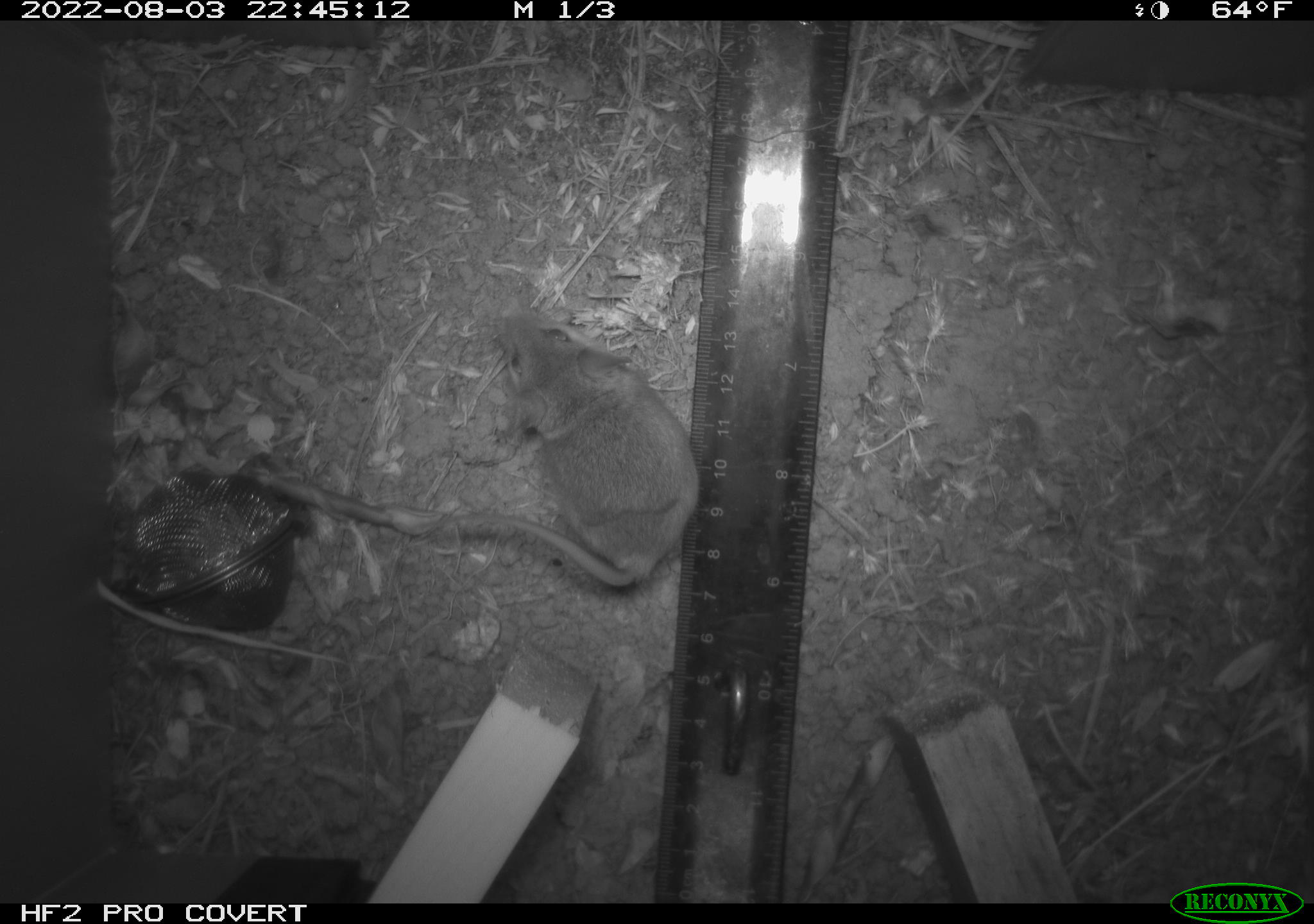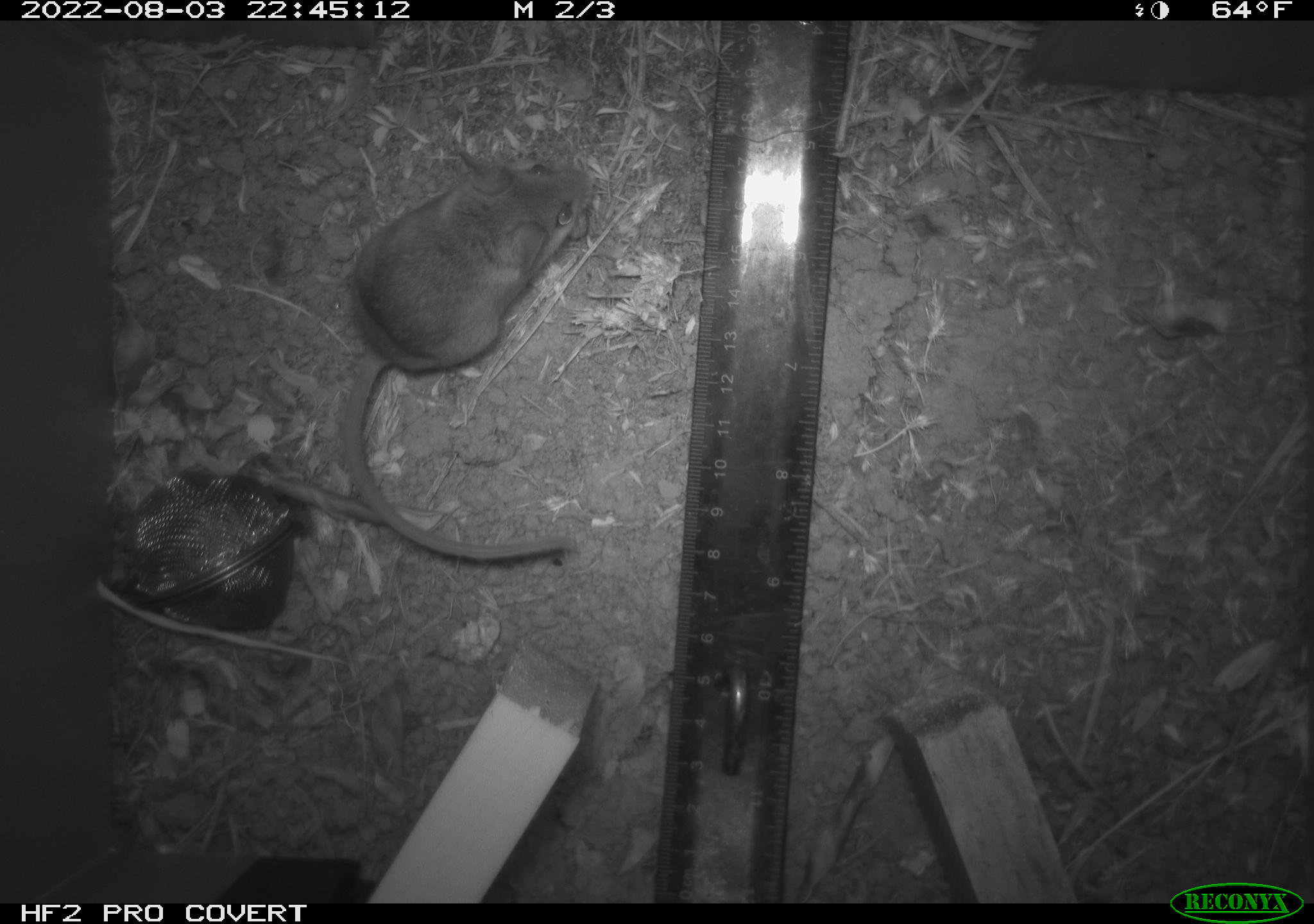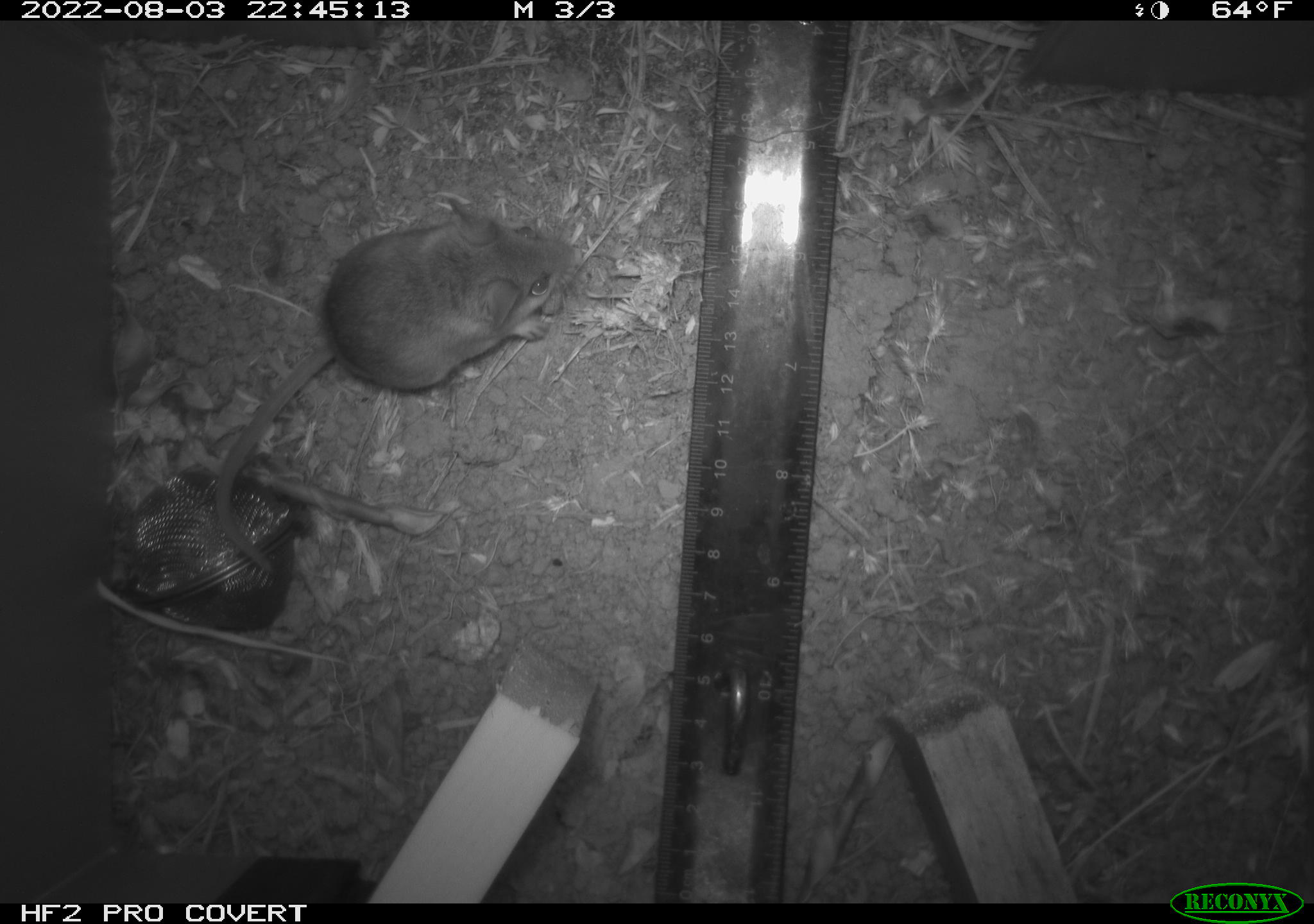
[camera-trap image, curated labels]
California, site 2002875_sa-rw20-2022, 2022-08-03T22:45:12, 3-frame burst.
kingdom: Animalia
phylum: Chordata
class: Mammalia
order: Rodentia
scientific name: Rodentia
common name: mouse species